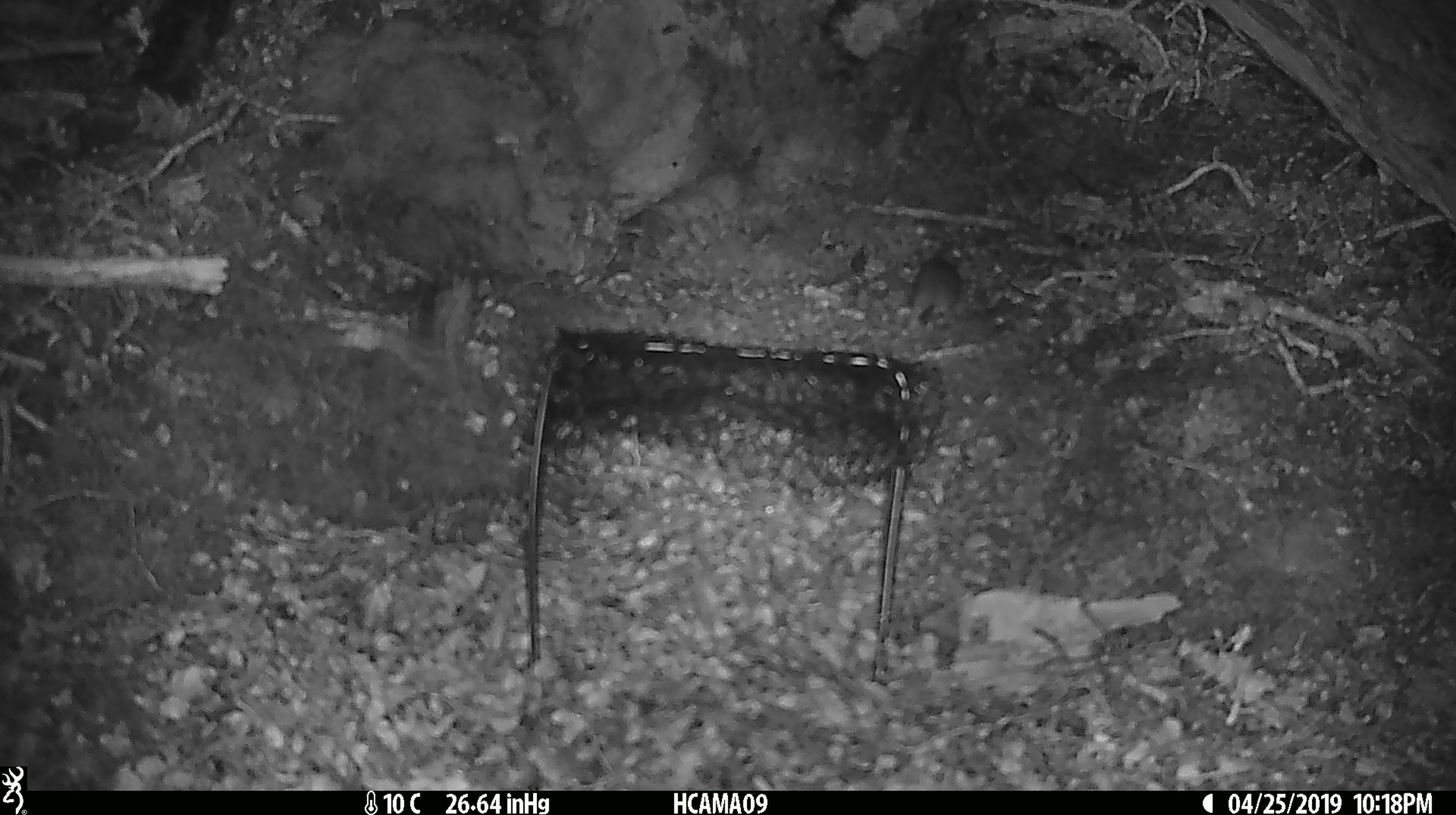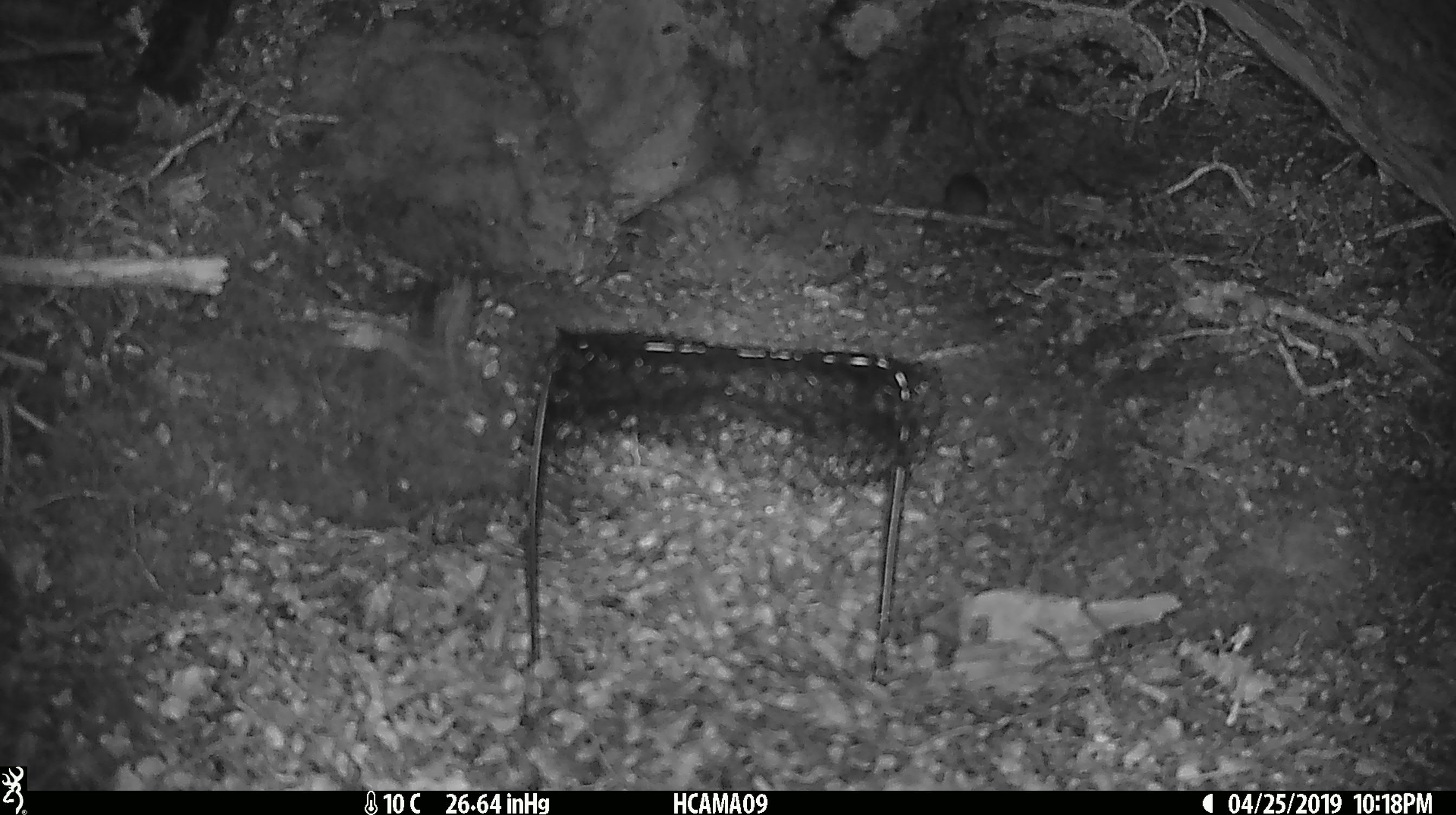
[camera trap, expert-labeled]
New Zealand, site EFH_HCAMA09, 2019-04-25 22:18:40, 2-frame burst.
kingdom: Animalia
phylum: Chordata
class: Mammalia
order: Rodentia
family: Muridae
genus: Mus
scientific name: Mus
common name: mouse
Mouse (Mus).